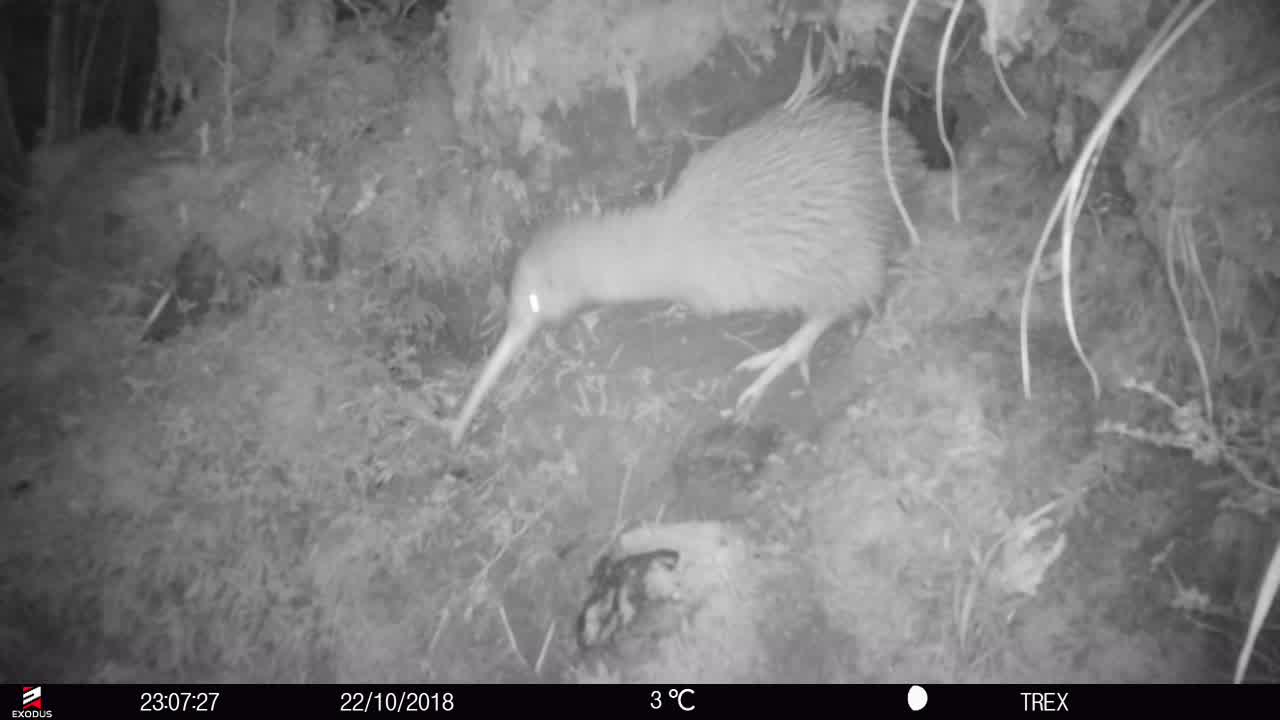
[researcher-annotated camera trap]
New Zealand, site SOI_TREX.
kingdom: Animalia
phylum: Chordata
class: Aves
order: Apterygiformes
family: Apterygidae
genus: Apteryx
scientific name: Apteryx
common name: kiwi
Kiwi (Apteryx).